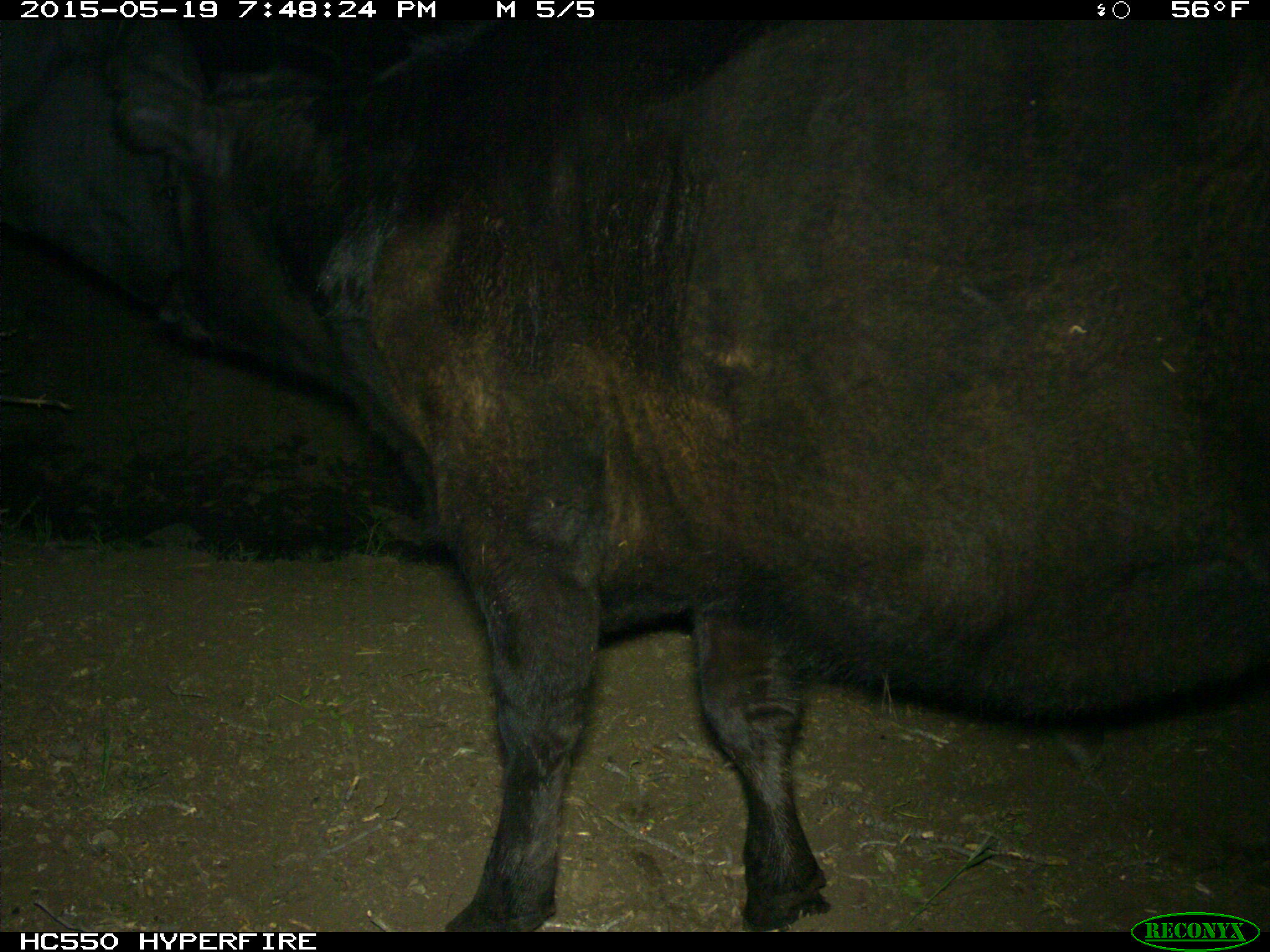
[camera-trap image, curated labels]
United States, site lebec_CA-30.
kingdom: Animalia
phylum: Chordata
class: Mammalia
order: Artiodactyla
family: Bovidae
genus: Bos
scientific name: Bos taurus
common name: domestic cow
Bos taurus (domestic cow).